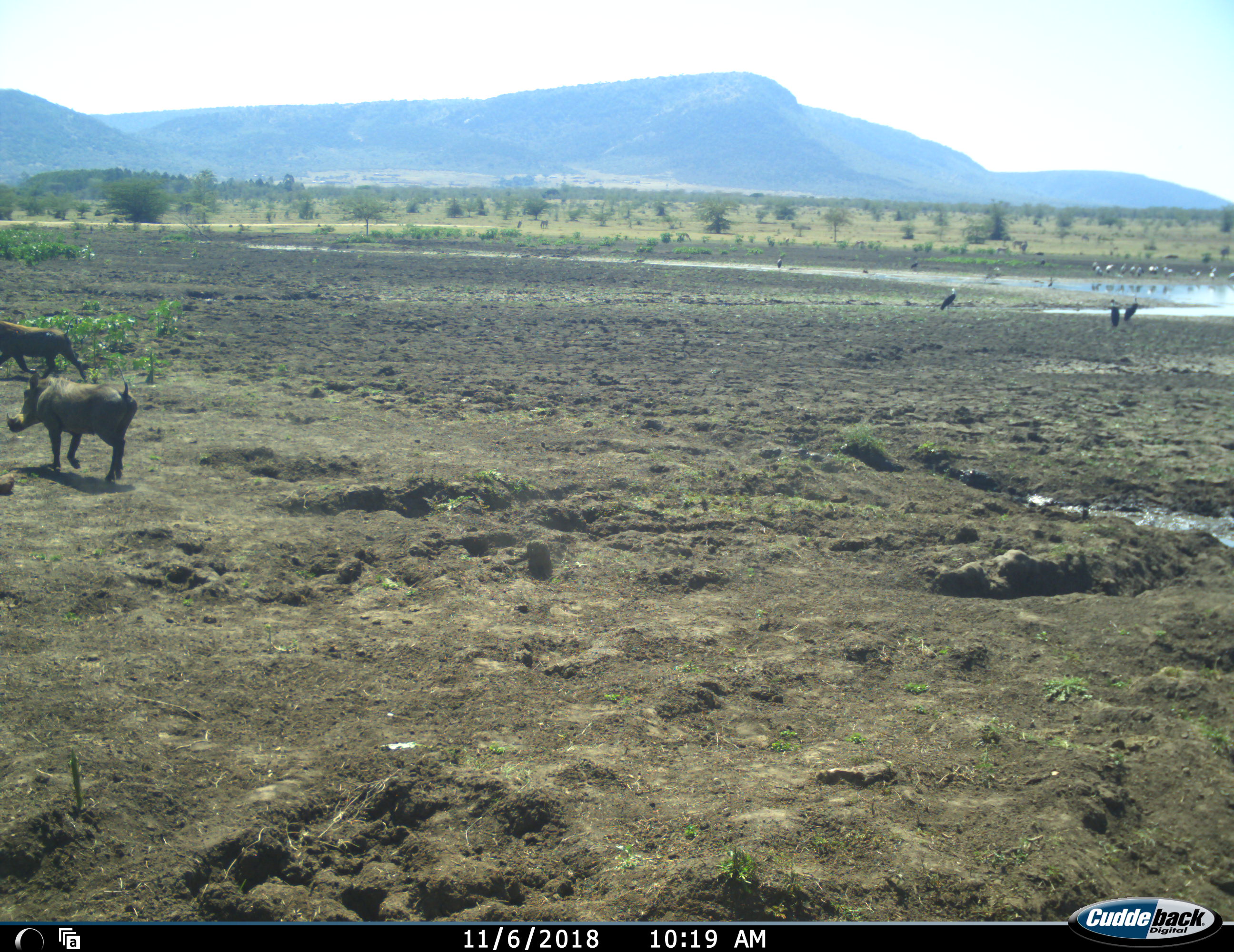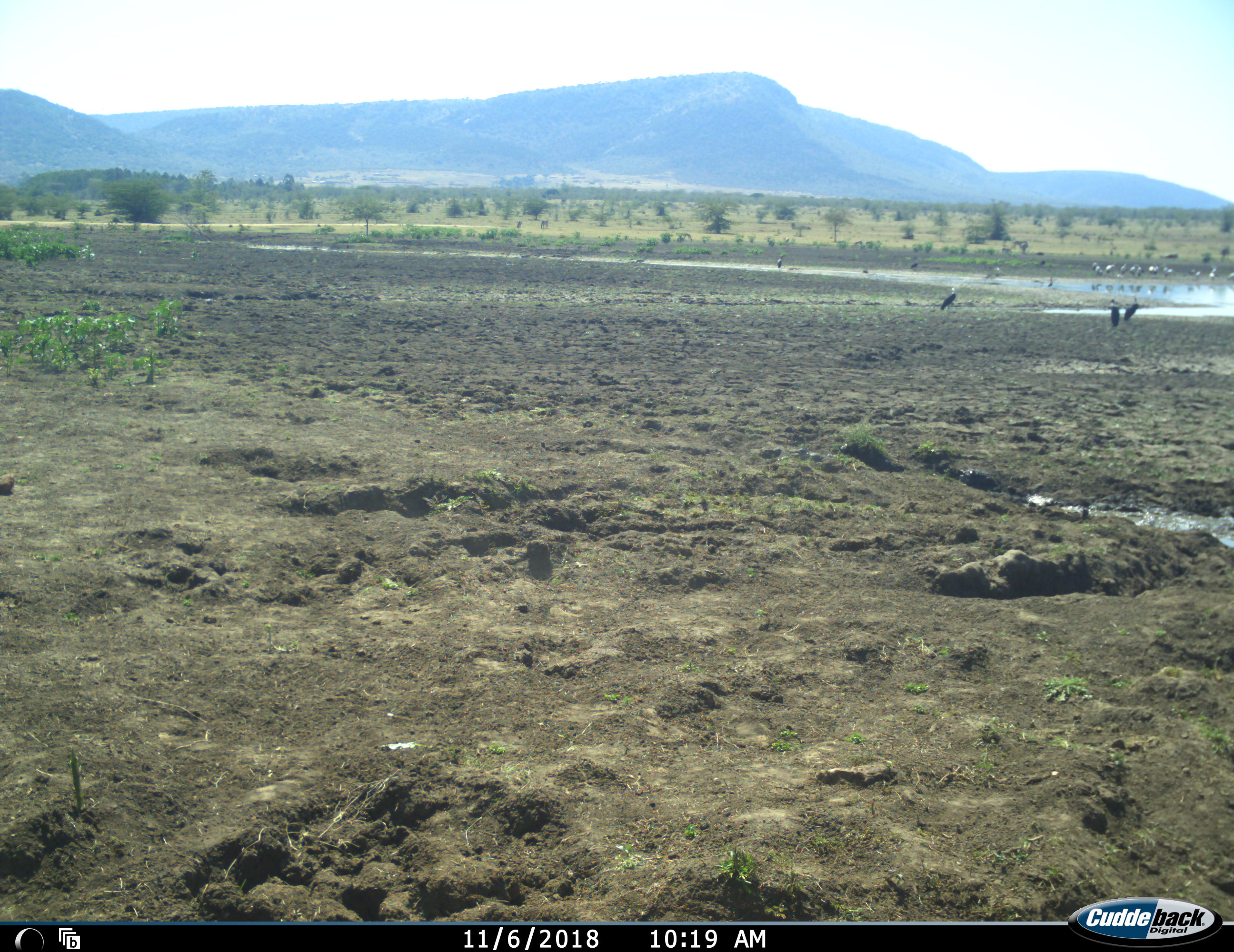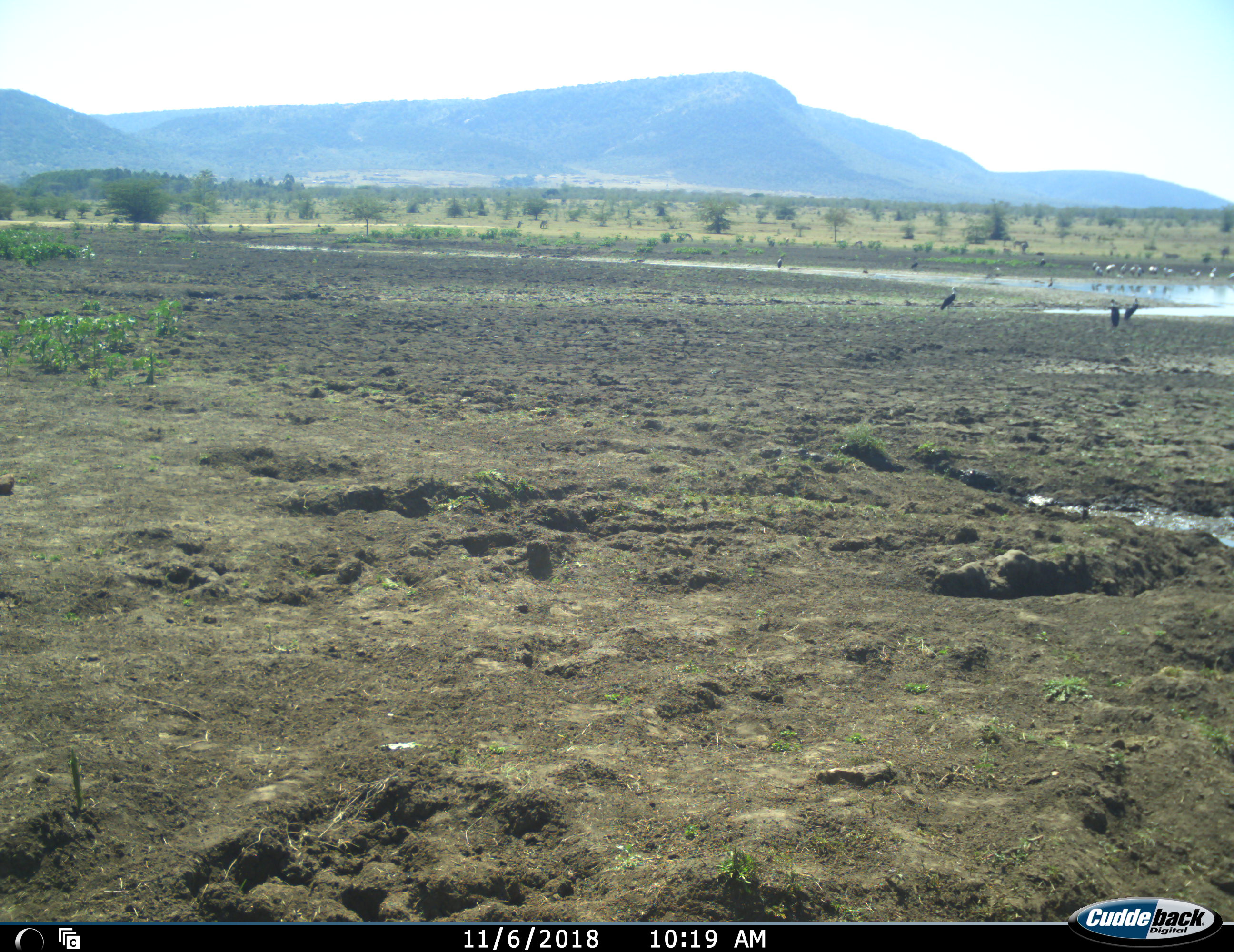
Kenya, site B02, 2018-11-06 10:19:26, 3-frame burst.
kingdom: Animalia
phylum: Chordata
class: Aves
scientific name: Aves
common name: bird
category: birdother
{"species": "birdother (bird) (Aves)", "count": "11-50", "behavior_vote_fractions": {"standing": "71%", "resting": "14%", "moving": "43%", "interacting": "0%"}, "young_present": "0%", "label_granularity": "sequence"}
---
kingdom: Animalia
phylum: Chordata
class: Mammalia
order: Artiodactyla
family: Suidae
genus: Phacochoerus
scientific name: Phacochoerus africanus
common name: warthog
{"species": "warthog (Phacochoerus africanus)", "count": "2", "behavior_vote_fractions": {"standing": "0%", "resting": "0%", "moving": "100%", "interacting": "0%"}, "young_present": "0%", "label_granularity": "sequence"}